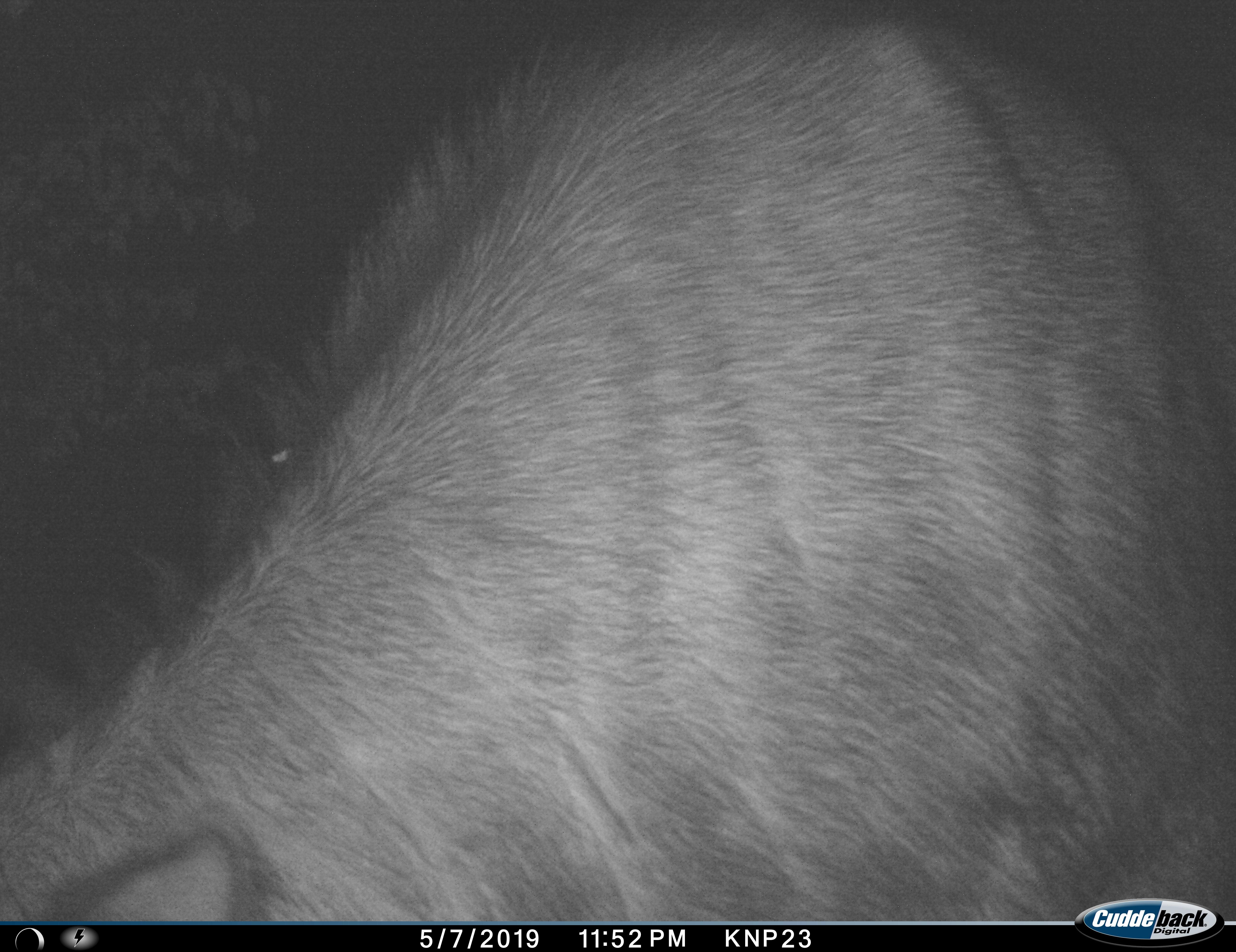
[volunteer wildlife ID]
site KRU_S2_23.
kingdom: Animalia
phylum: Chordata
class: Mammalia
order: Artiodactyla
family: Bovidae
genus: Connochaetes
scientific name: Connochaetes taurinus taurinus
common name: blue wildebeest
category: wildebeestblue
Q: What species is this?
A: Wildebeestblue (blue wildebeest) (Connochaetes taurinus taurinus).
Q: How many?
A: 1.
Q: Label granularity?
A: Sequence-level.